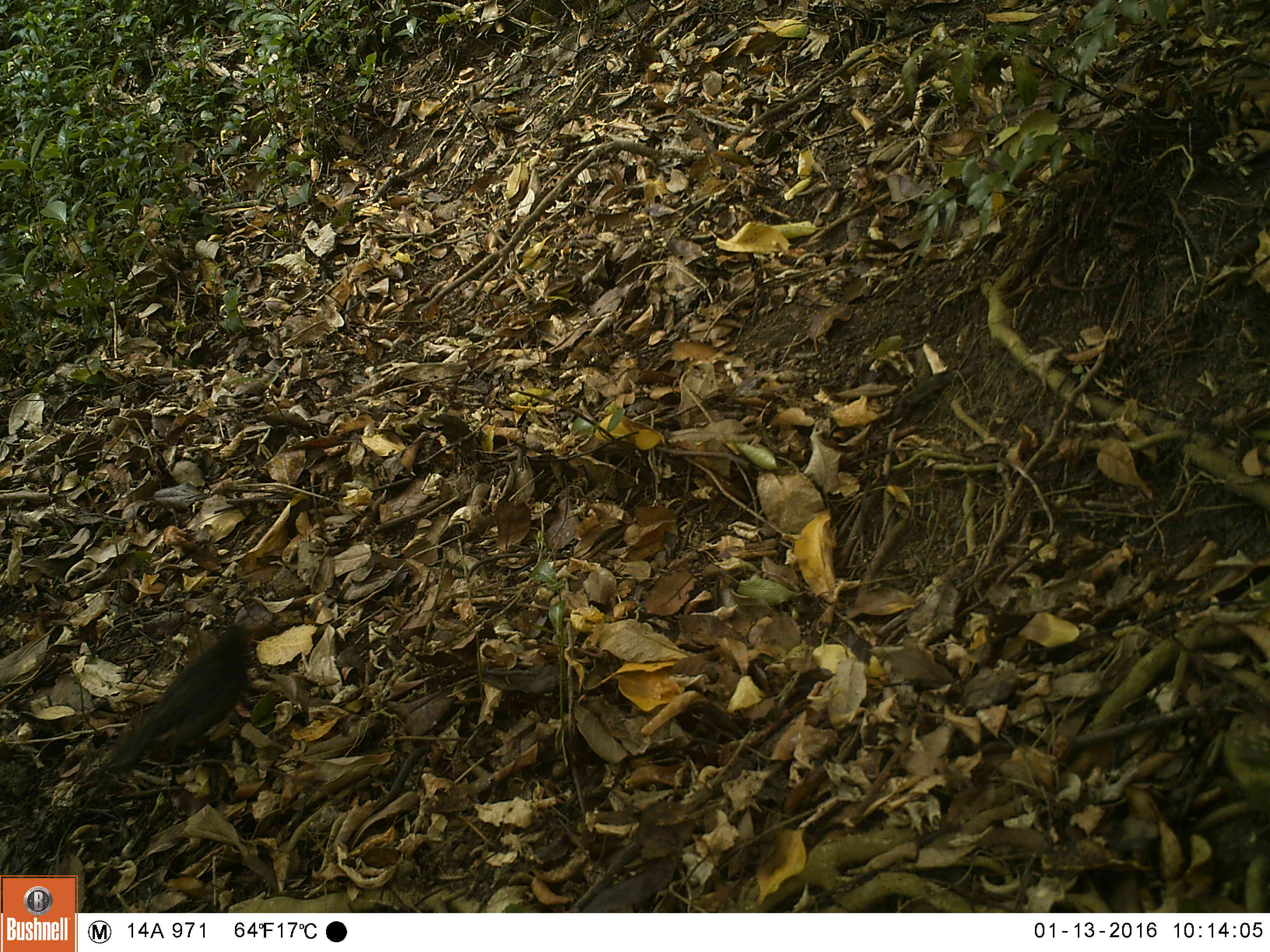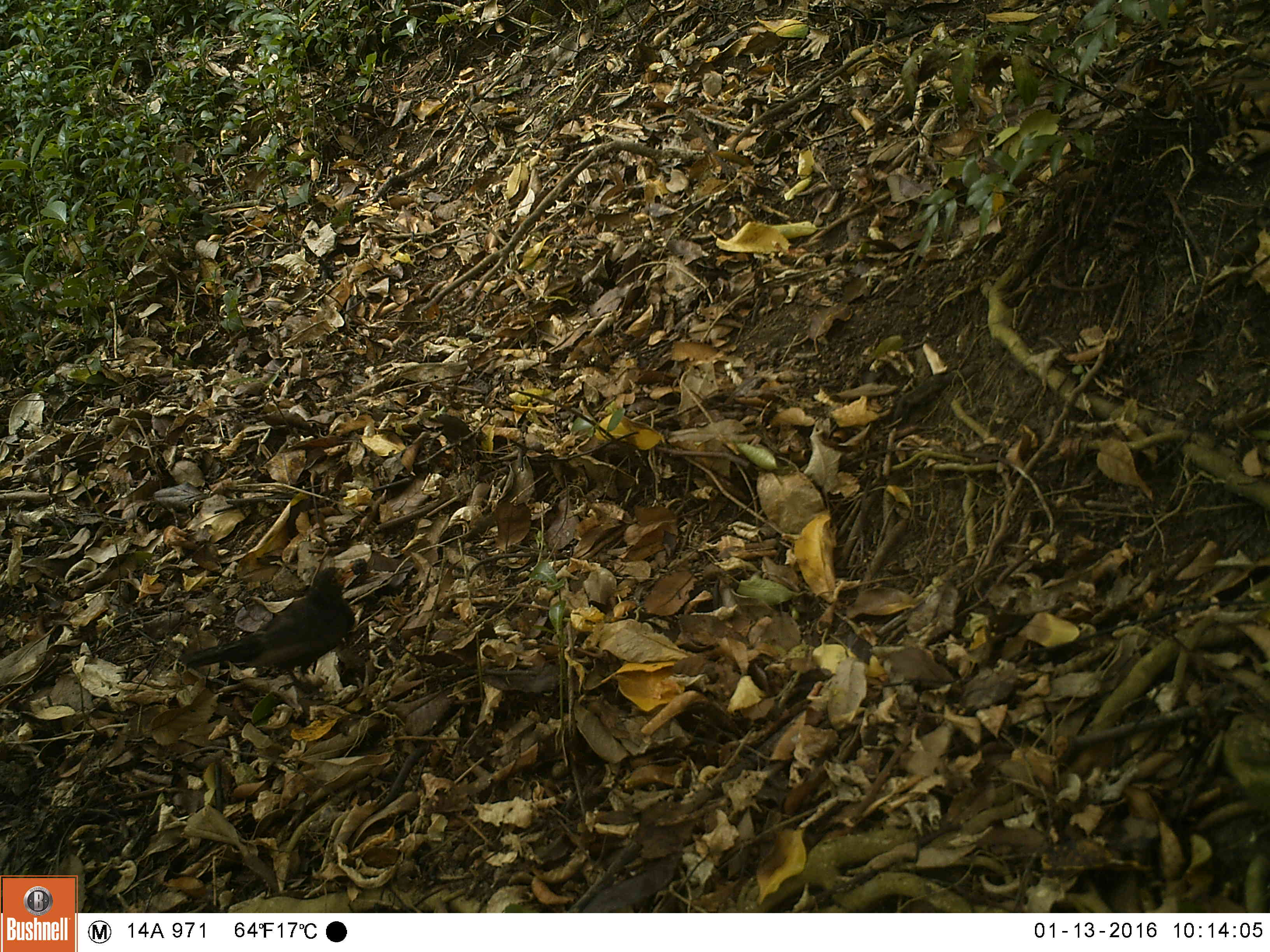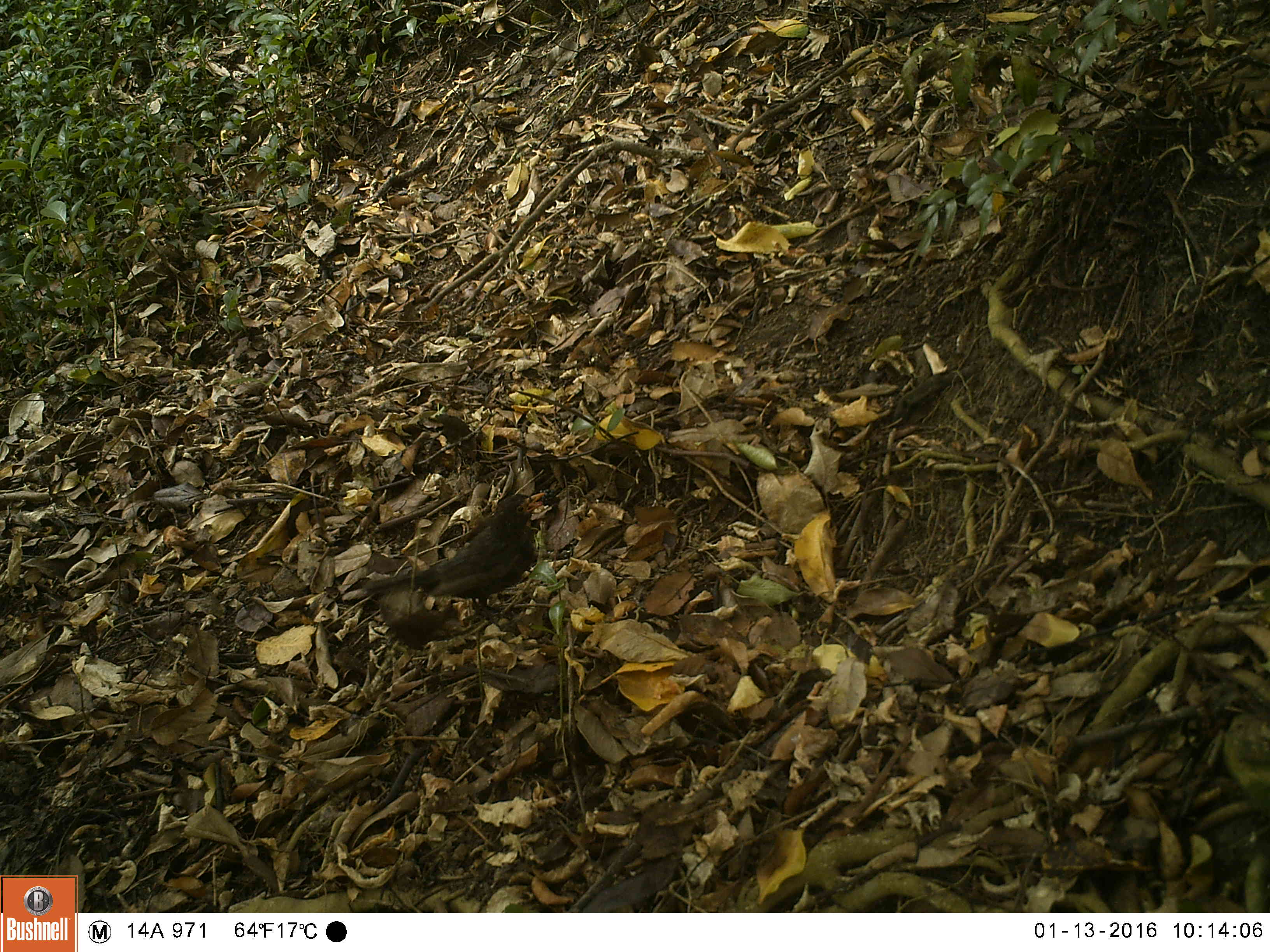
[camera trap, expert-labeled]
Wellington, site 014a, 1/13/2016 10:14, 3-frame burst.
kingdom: Animalia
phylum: Chordata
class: Aves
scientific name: Aves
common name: bird